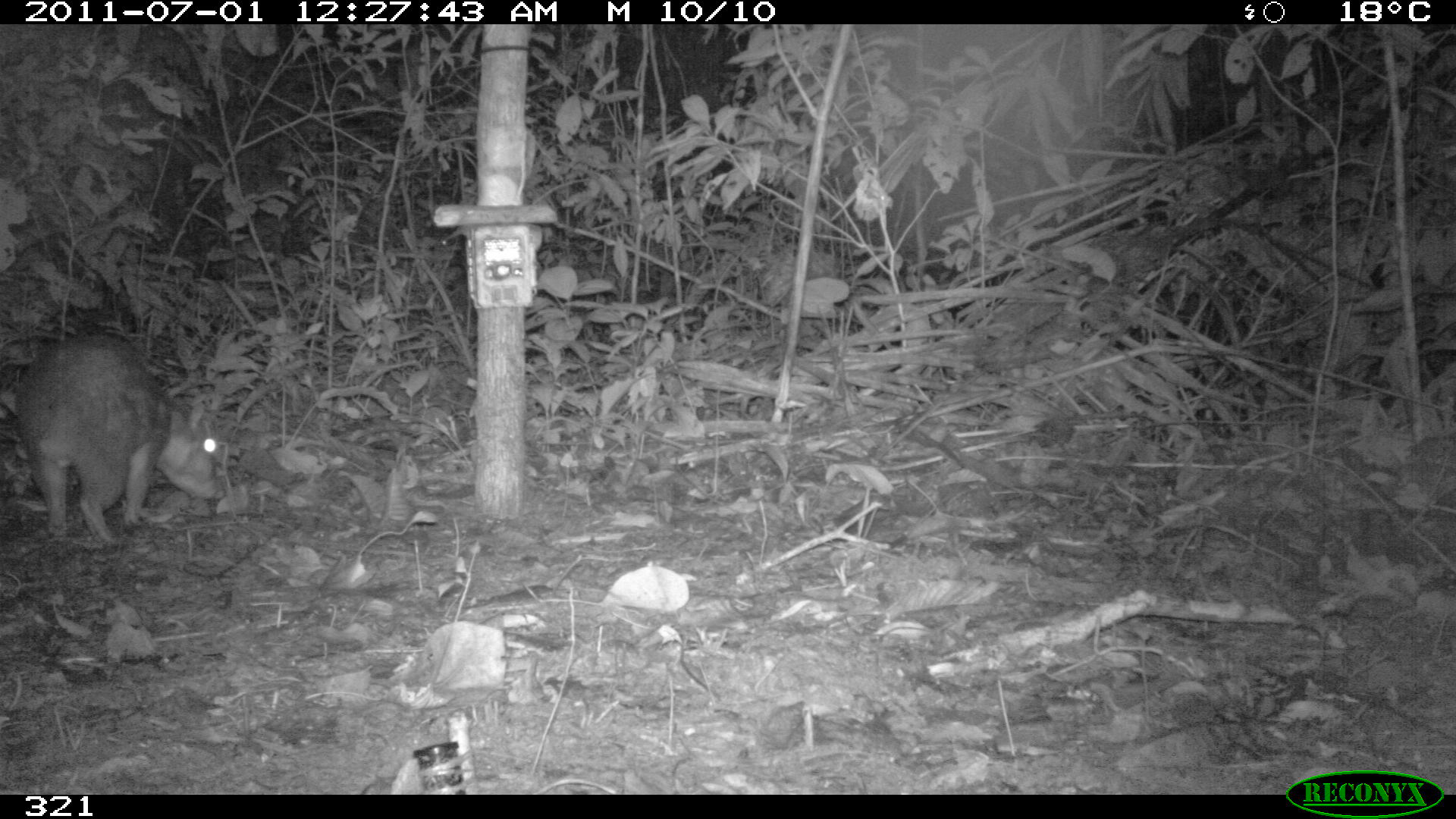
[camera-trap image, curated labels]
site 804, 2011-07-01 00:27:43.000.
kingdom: Animalia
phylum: Chordata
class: Mammalia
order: Rodentia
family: Cuniculidae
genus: Cuniculus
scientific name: Cuniculus paca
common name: spotted paca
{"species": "Cuniculus paca (spotted paca)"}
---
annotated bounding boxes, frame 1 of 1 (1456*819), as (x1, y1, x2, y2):
cuniculus paca: (13, 333, 226, 541)